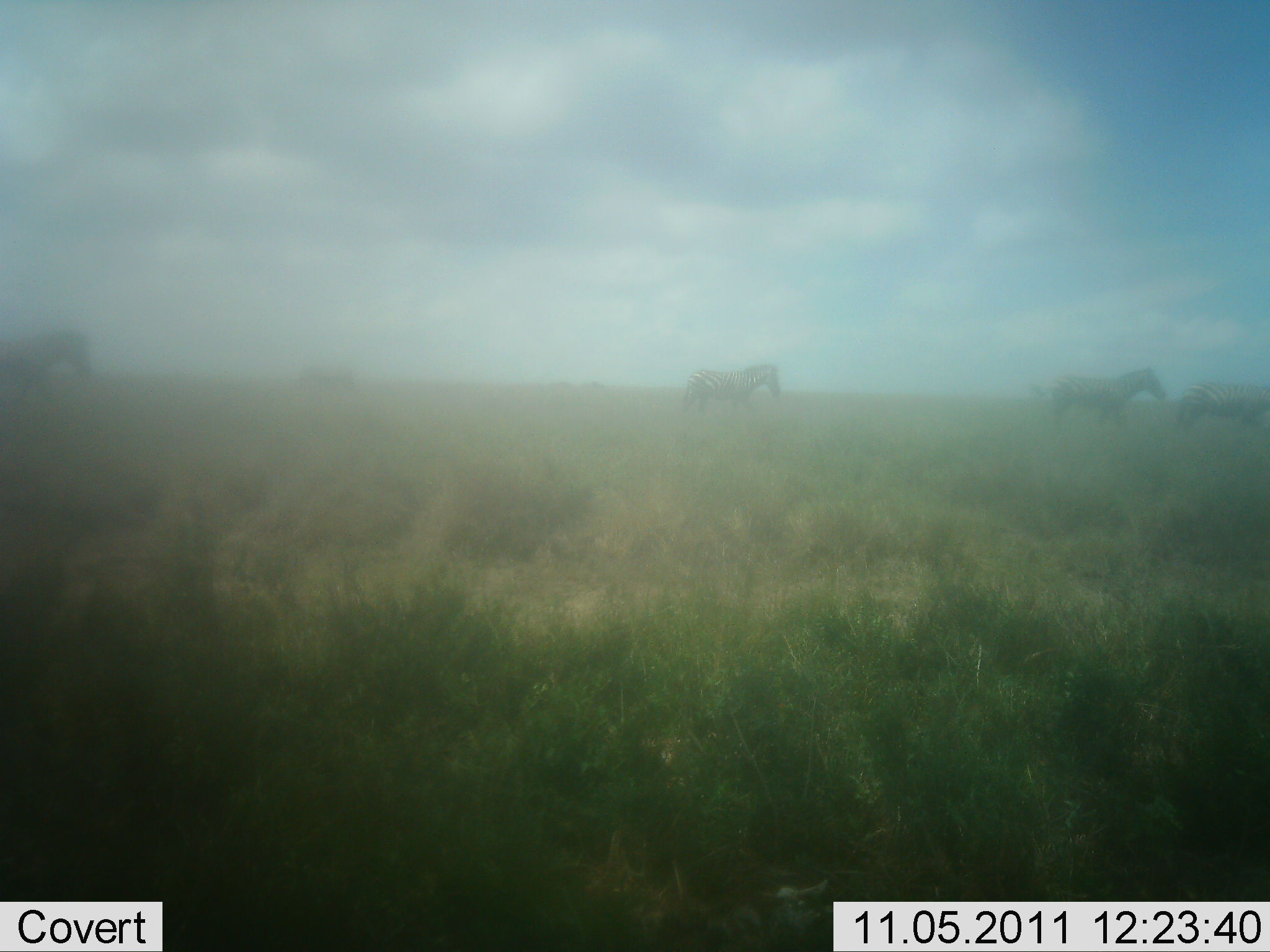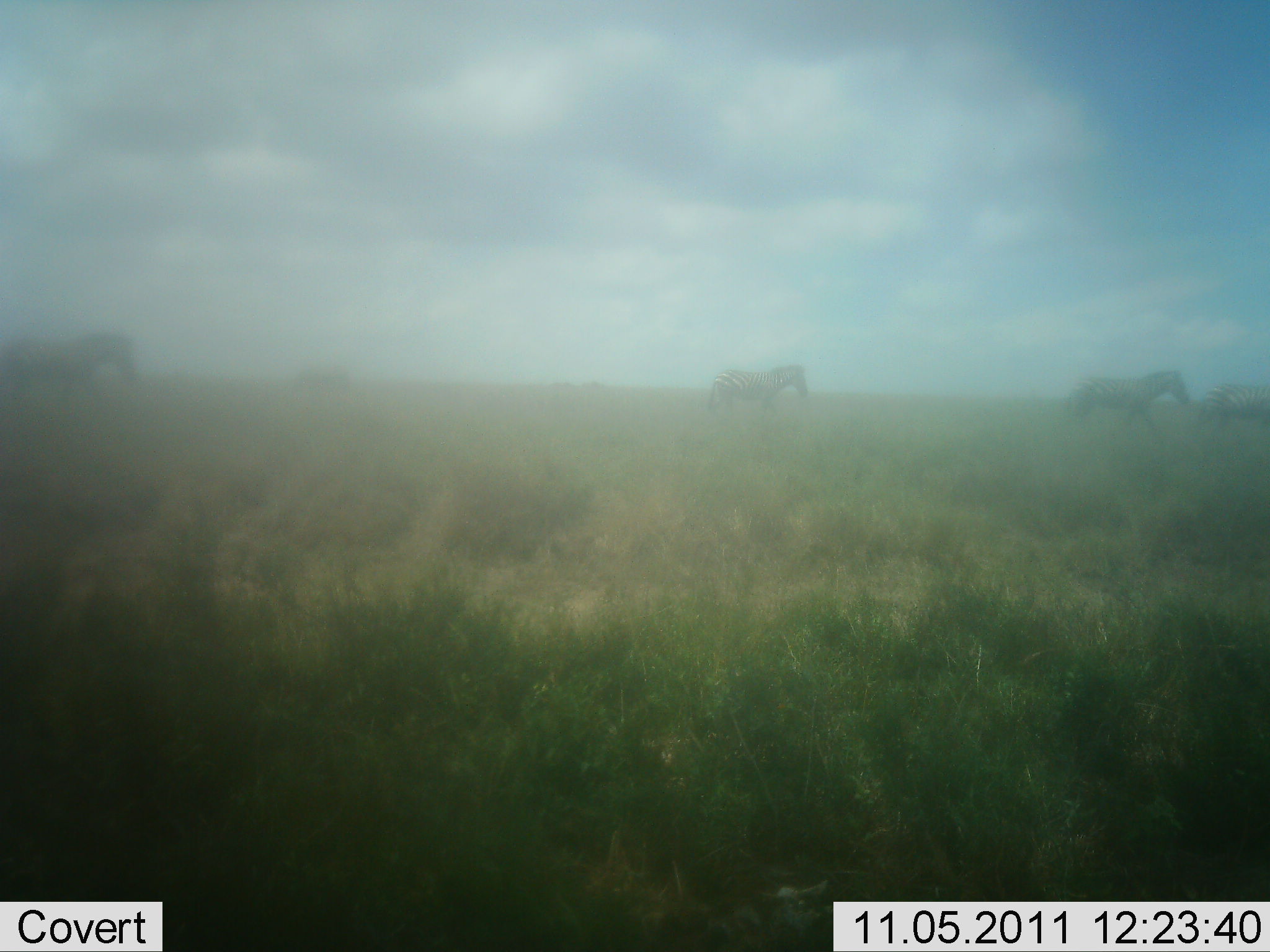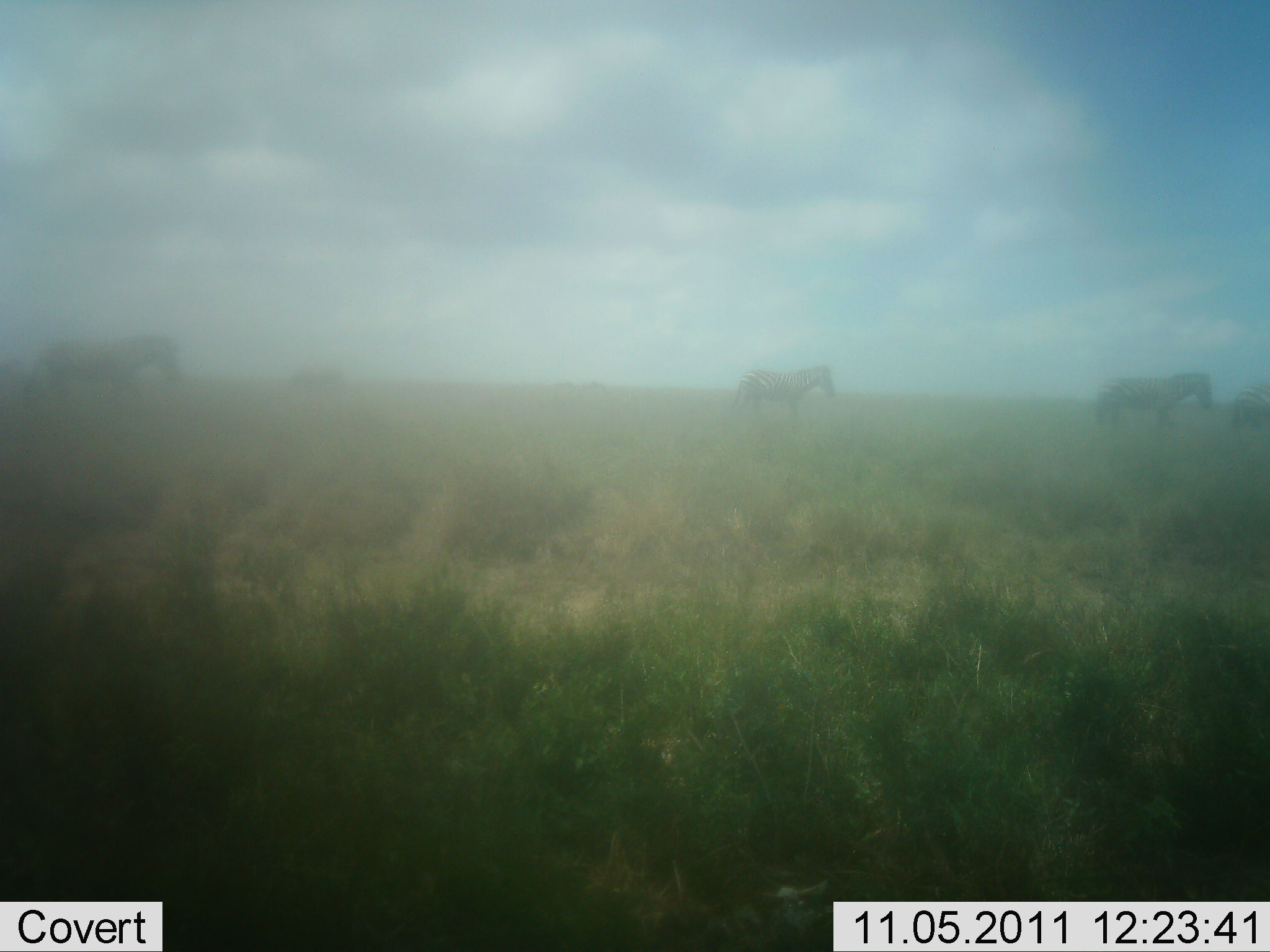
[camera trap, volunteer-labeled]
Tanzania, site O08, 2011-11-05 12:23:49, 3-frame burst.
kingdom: Animalia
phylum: Chordata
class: Mammalia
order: Perissodactyla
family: Equidae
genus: Equus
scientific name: Equus quagga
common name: plains zebra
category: zebra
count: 4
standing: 0%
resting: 0%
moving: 100%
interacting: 0%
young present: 0%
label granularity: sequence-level